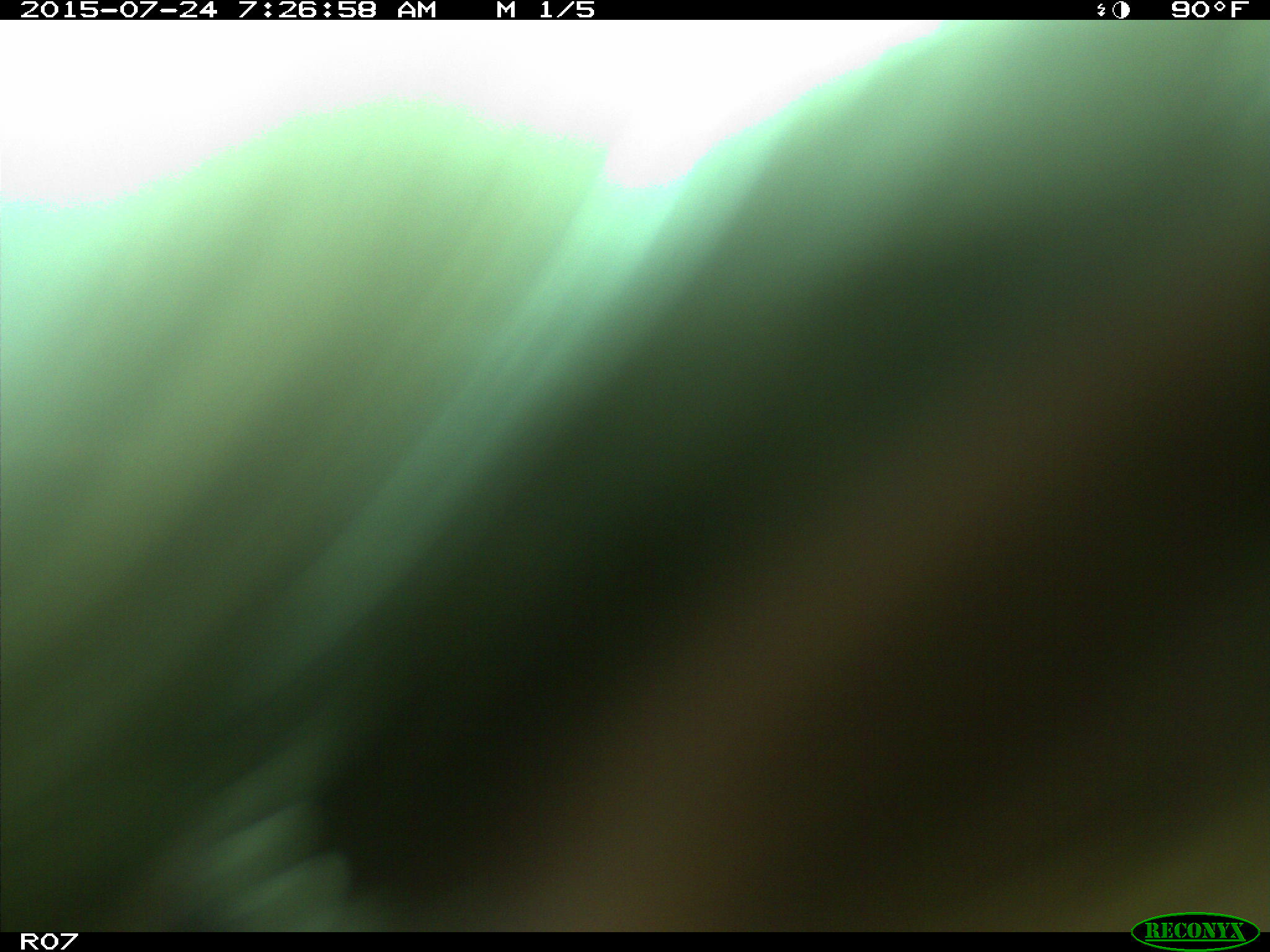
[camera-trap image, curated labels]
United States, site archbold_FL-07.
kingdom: Animalia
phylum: Chordata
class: Mammalia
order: Artiodactyla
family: Bovidae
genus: Bos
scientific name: Bos taurus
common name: domestic cow